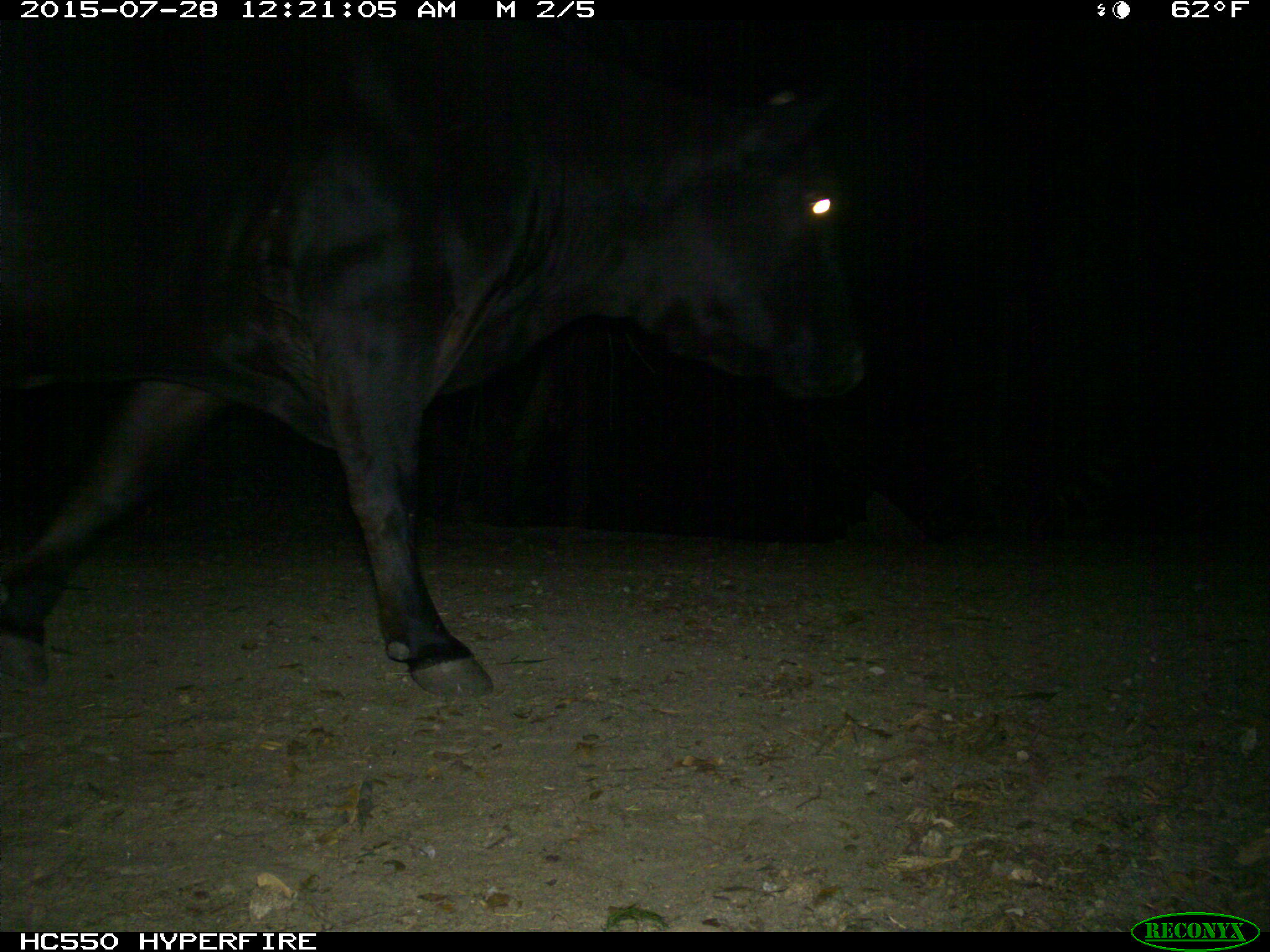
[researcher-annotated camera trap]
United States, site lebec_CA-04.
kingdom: Animalia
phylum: Chordata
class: Mammalia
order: Artiodactyla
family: Bovidae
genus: Bos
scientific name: Bos taurus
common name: domestic cow